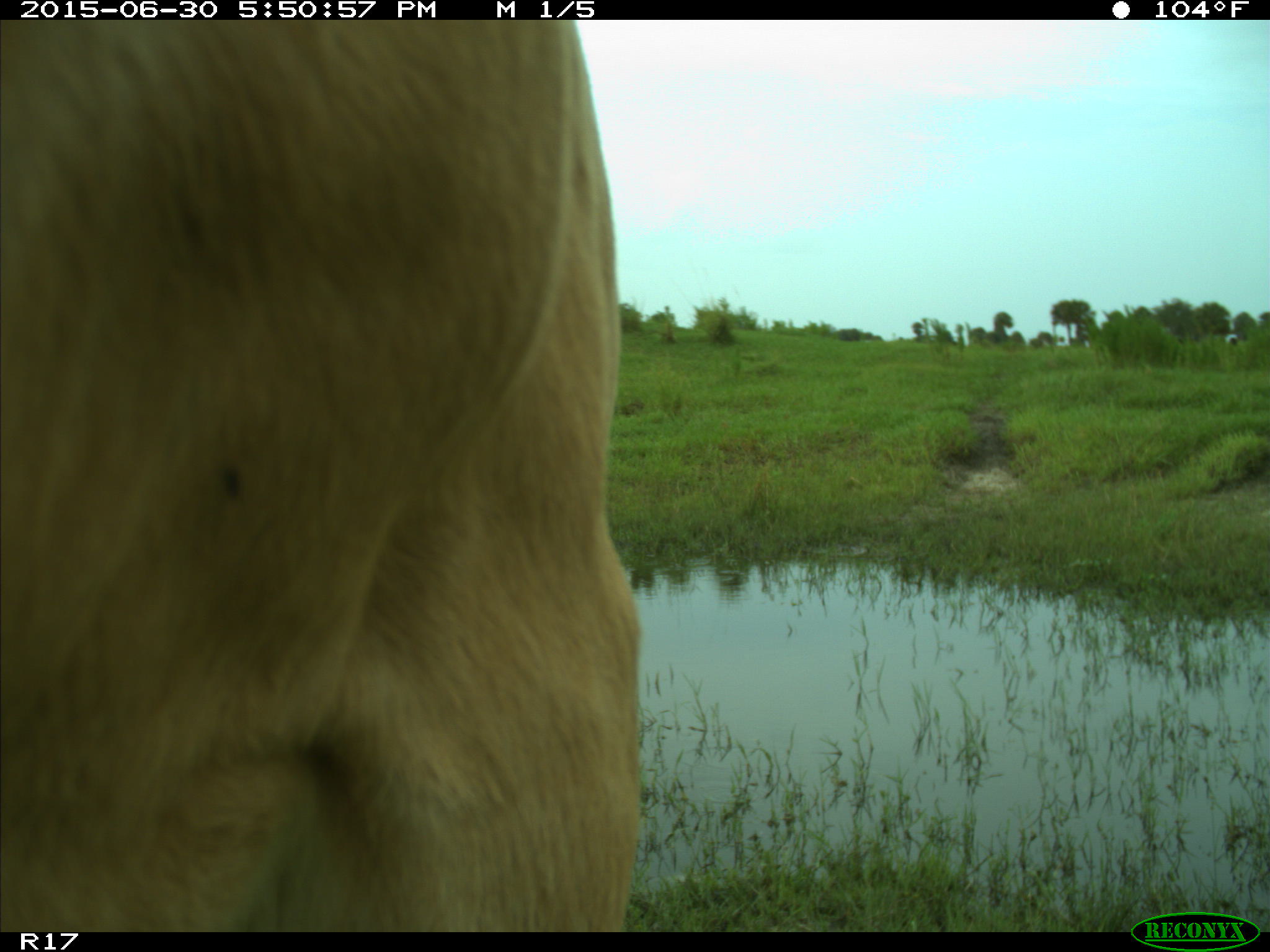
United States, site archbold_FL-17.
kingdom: Animalia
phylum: Chordata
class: Mammalia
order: Artiodactyla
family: Bovidae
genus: Bos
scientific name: Bos taurus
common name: domestic cow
Bos taurus (domestic cow).